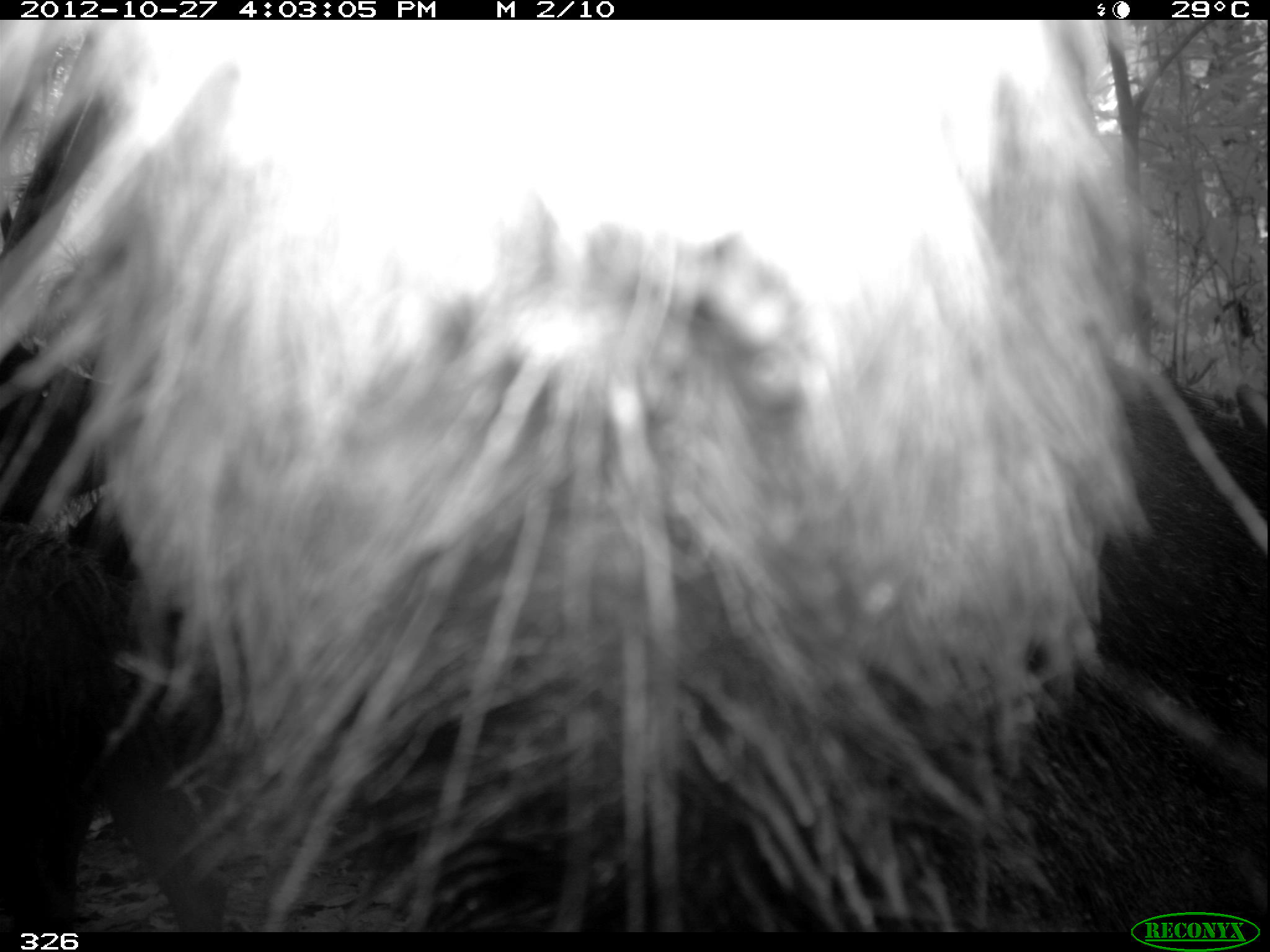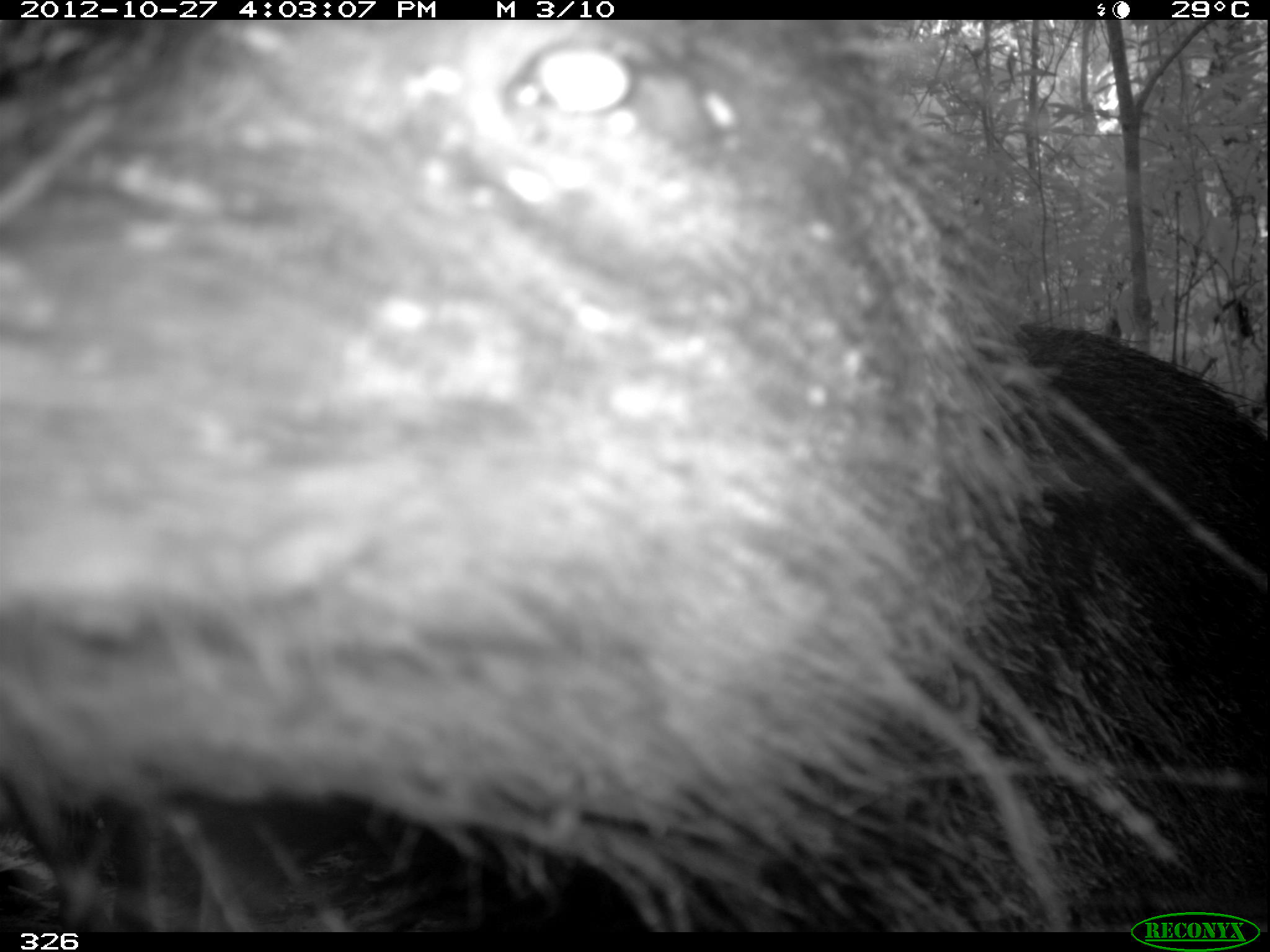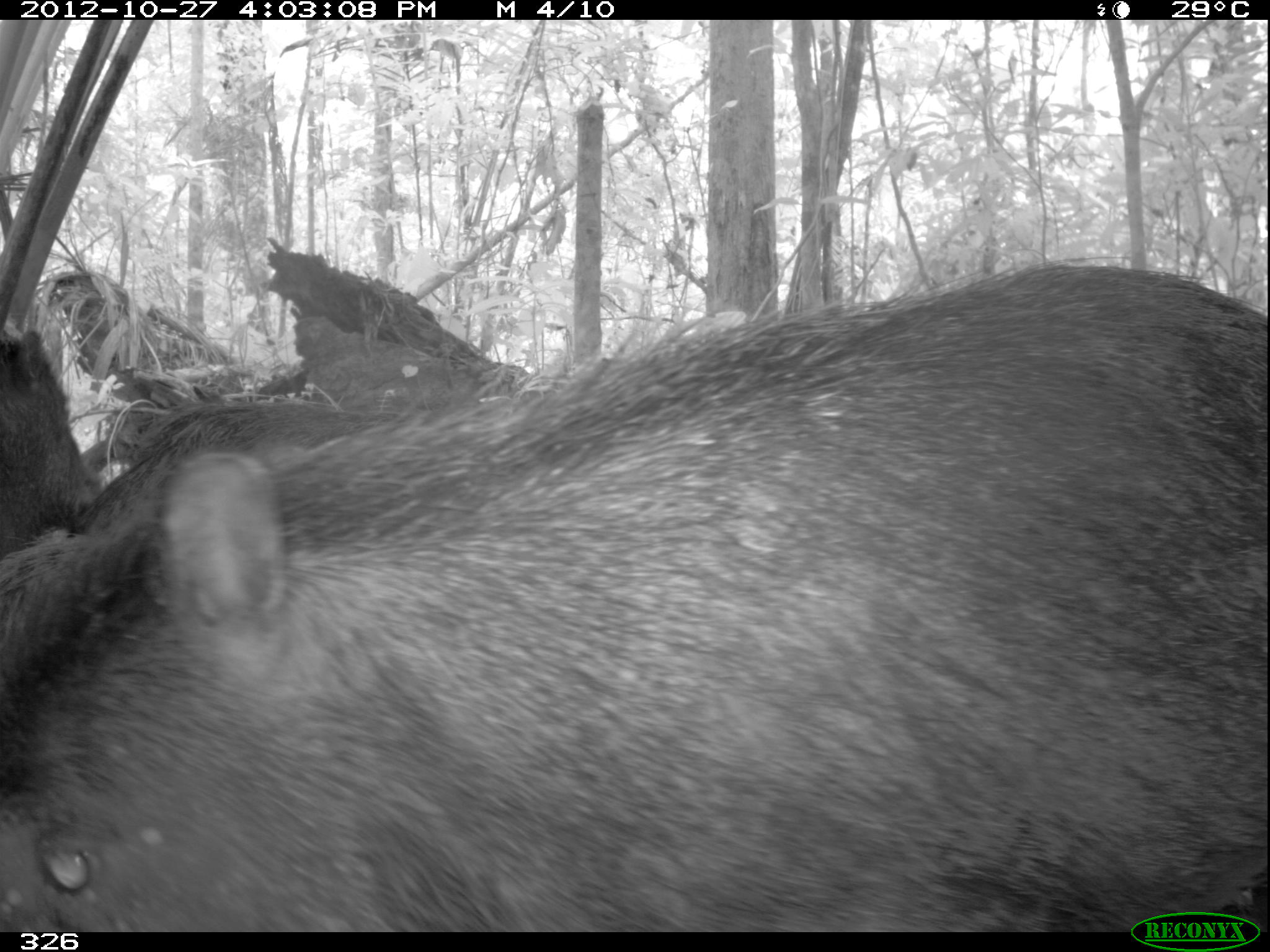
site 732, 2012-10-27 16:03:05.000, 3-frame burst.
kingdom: Animalia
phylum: Chordata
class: Mammalia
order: Artiodactyla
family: Tayassuidae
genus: Tayassu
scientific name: Tayassu pecari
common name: white-lipped peccary